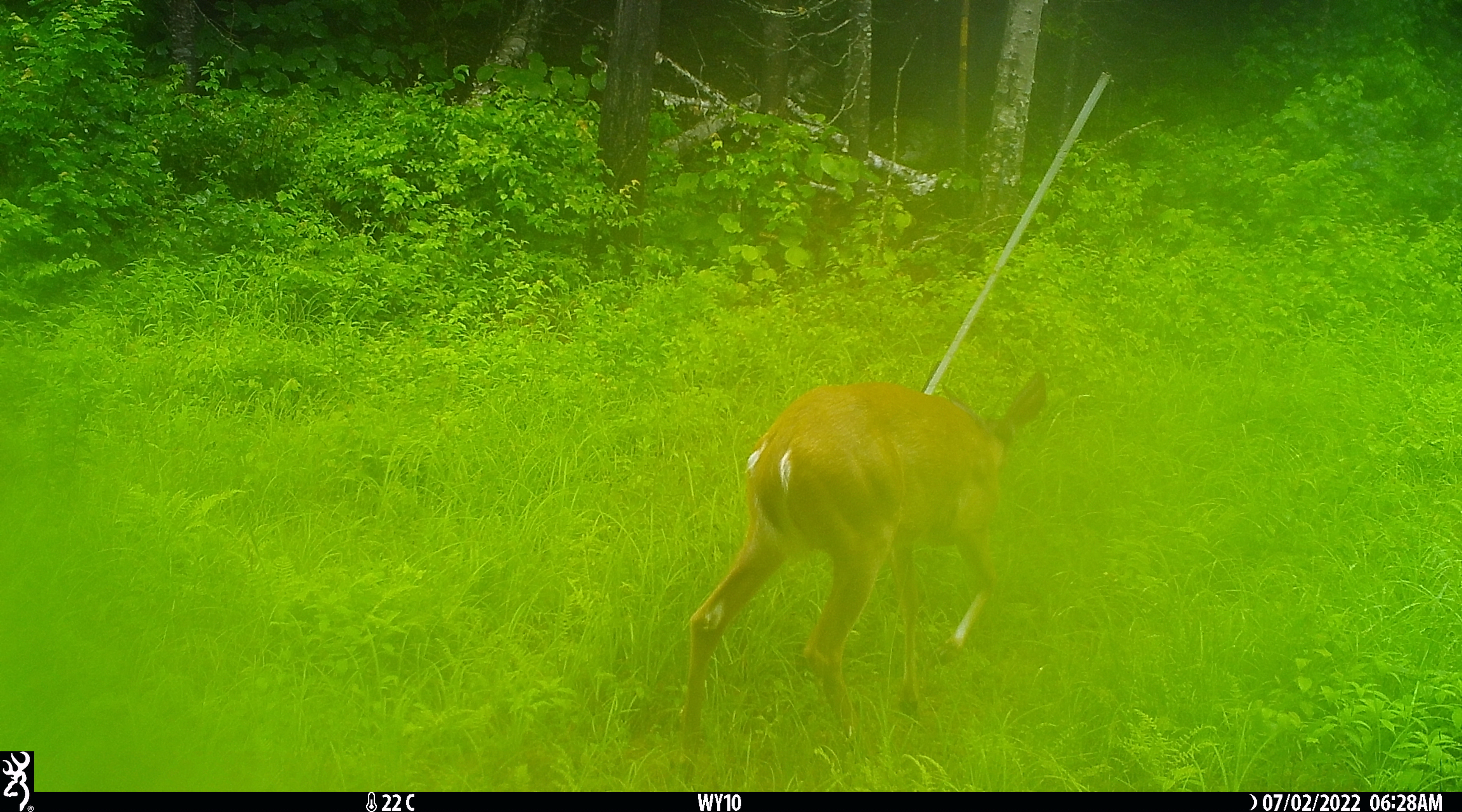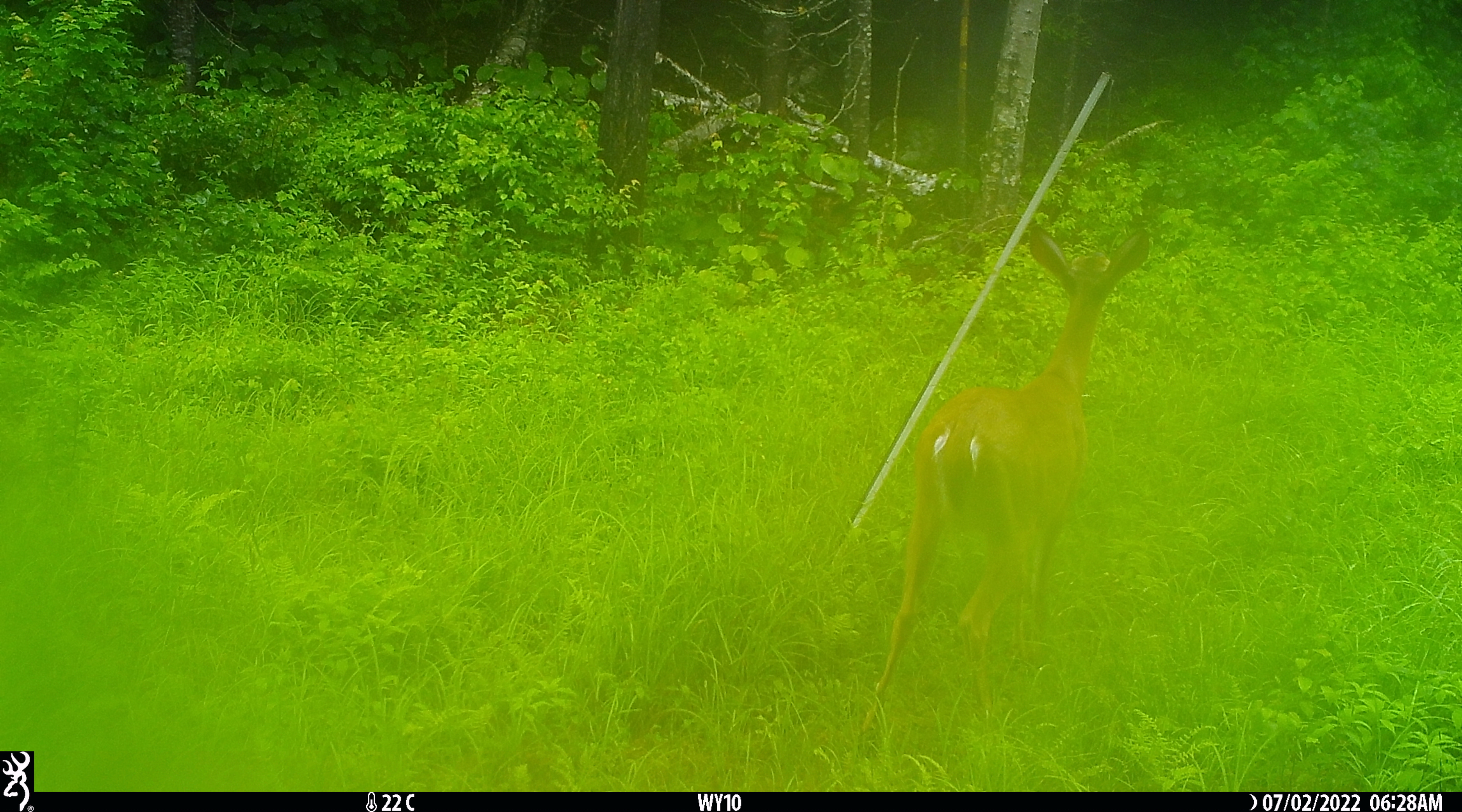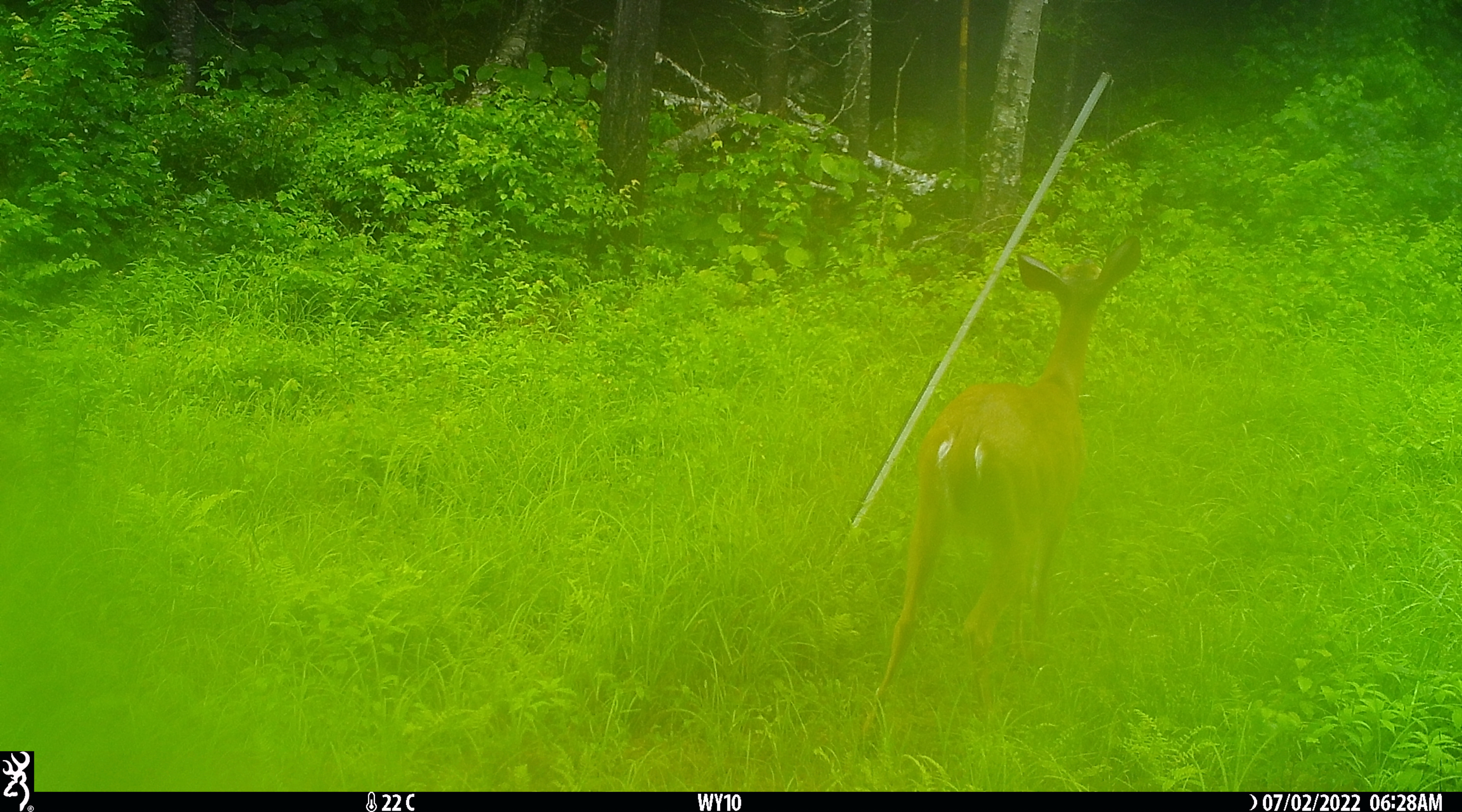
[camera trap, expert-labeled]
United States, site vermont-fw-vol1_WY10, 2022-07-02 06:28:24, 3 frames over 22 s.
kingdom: Animalia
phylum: Chordata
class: Mammalia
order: Artiodactyla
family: Cervidae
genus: Odocoileus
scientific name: Odocoileus virginianus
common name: white-tailed deer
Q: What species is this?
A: White-tailed deer (Odocoileus virginianus).